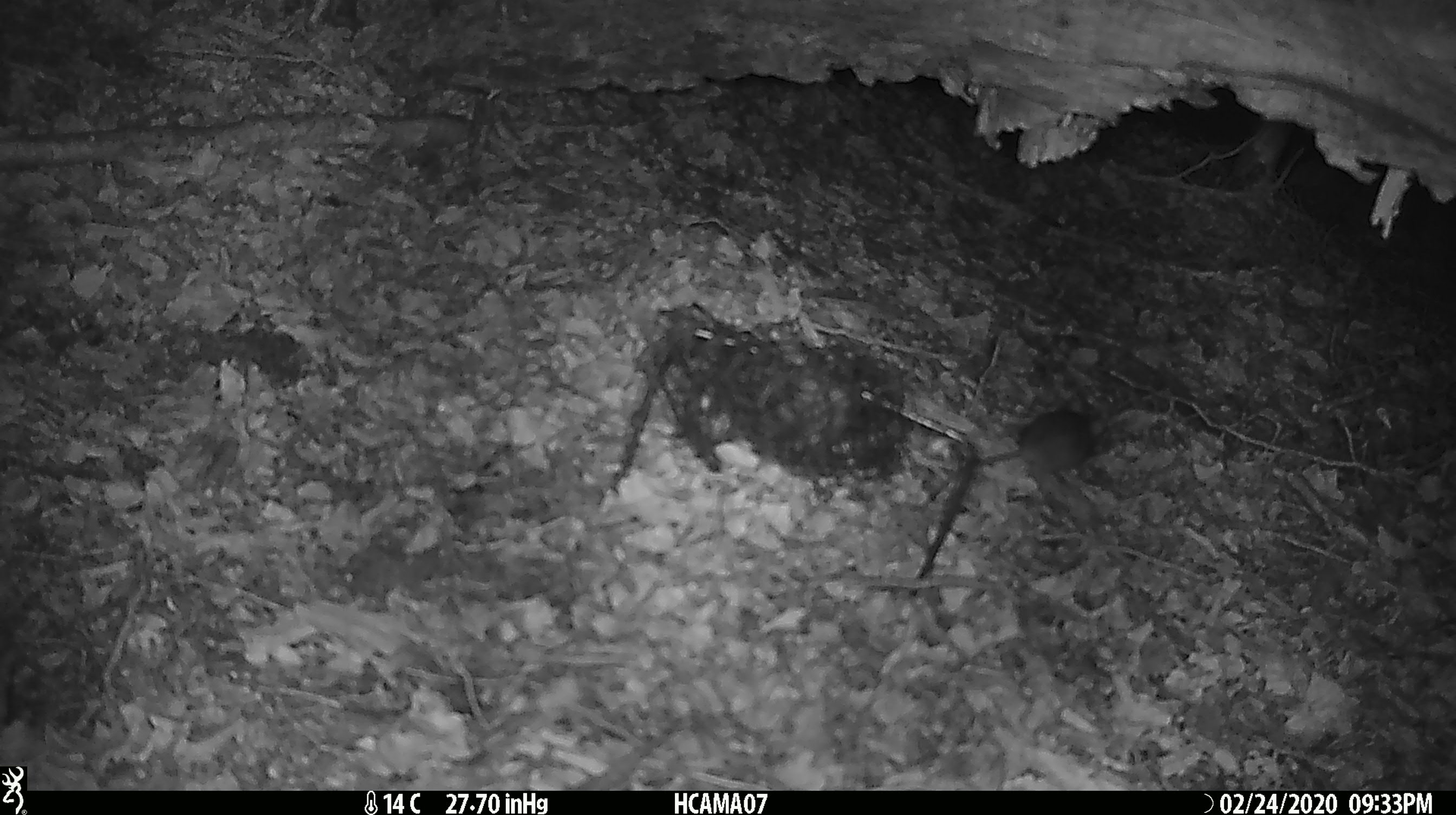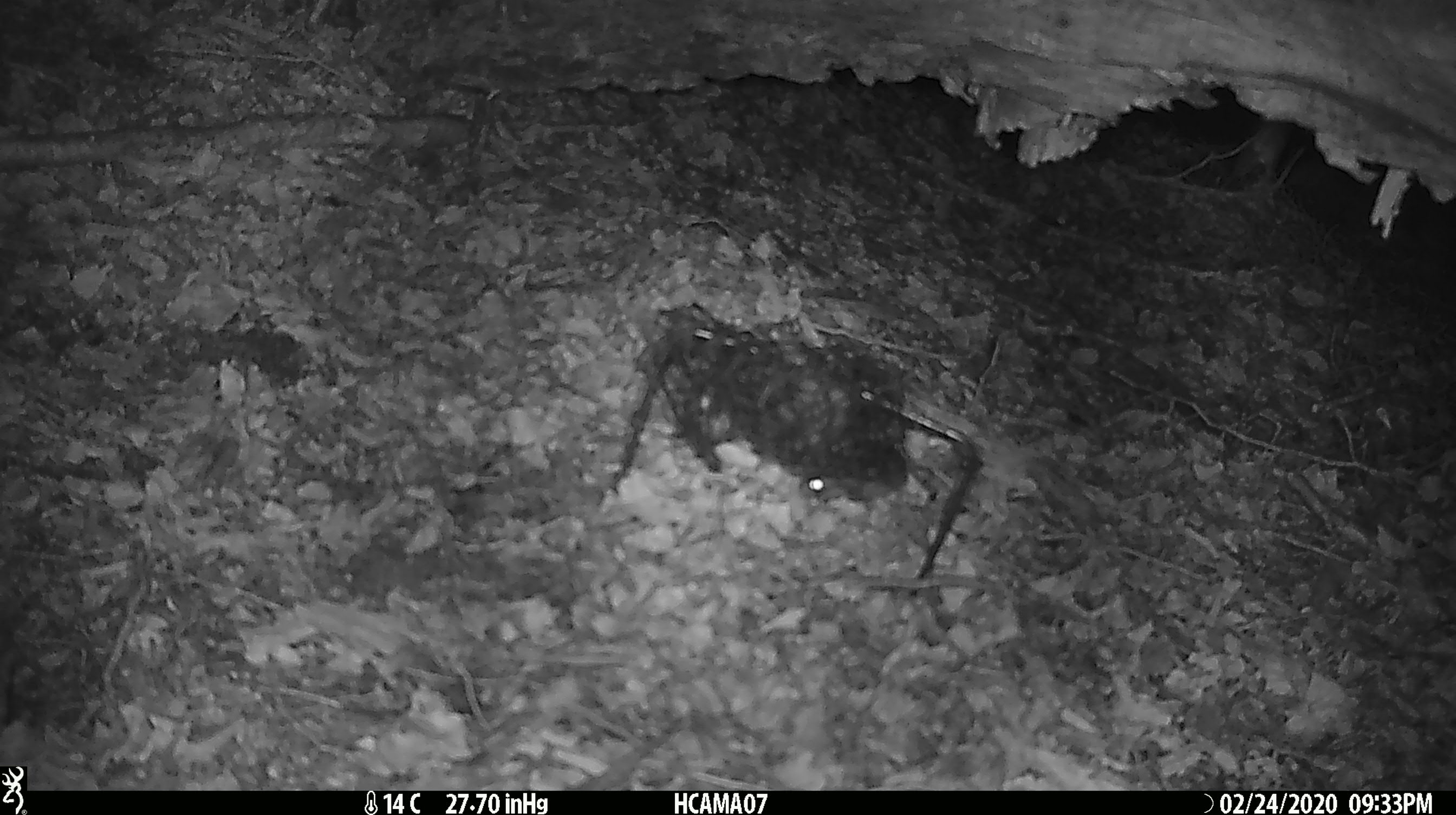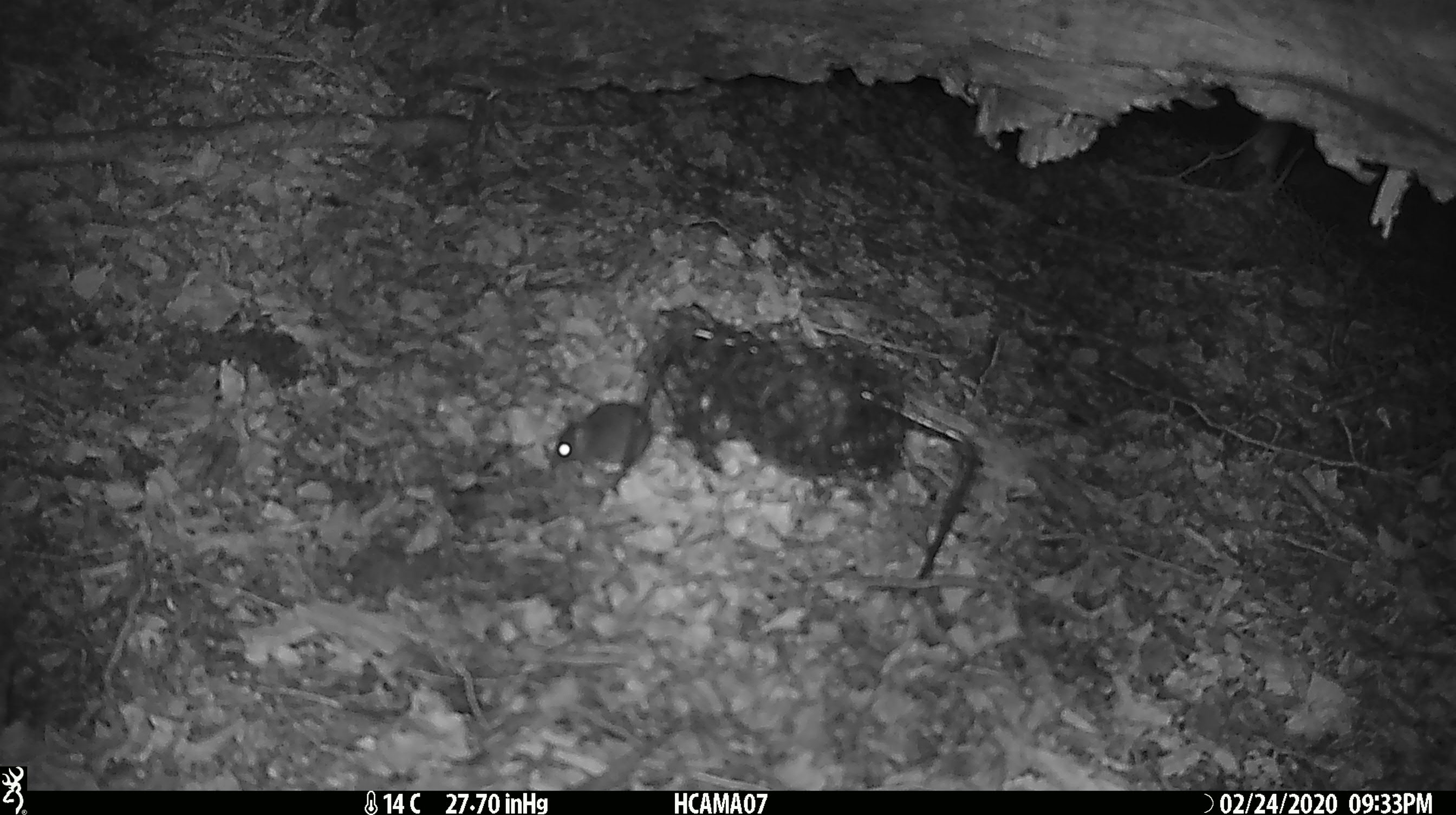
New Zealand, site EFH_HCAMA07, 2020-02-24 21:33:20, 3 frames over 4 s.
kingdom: Animalia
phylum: Chordata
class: Mammalia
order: Rodentia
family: Muridae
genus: Mus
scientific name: Mus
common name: mouse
Mouse (Mus).